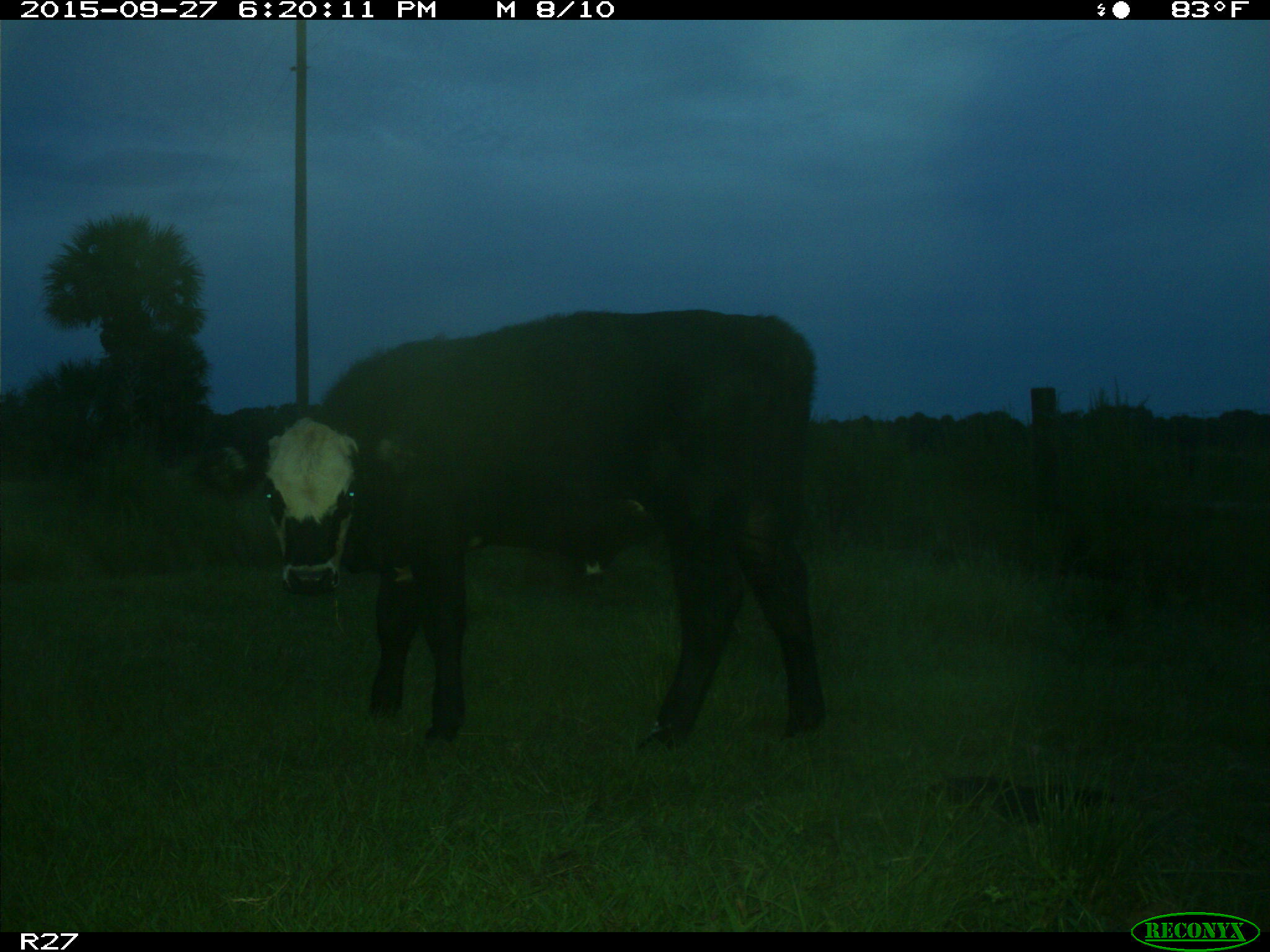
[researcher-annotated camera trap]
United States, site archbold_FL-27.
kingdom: Animalia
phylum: Chordata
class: Mammalia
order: Artiodactyla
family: Bovidae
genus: Bos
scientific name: Bos taurus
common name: domestic cow